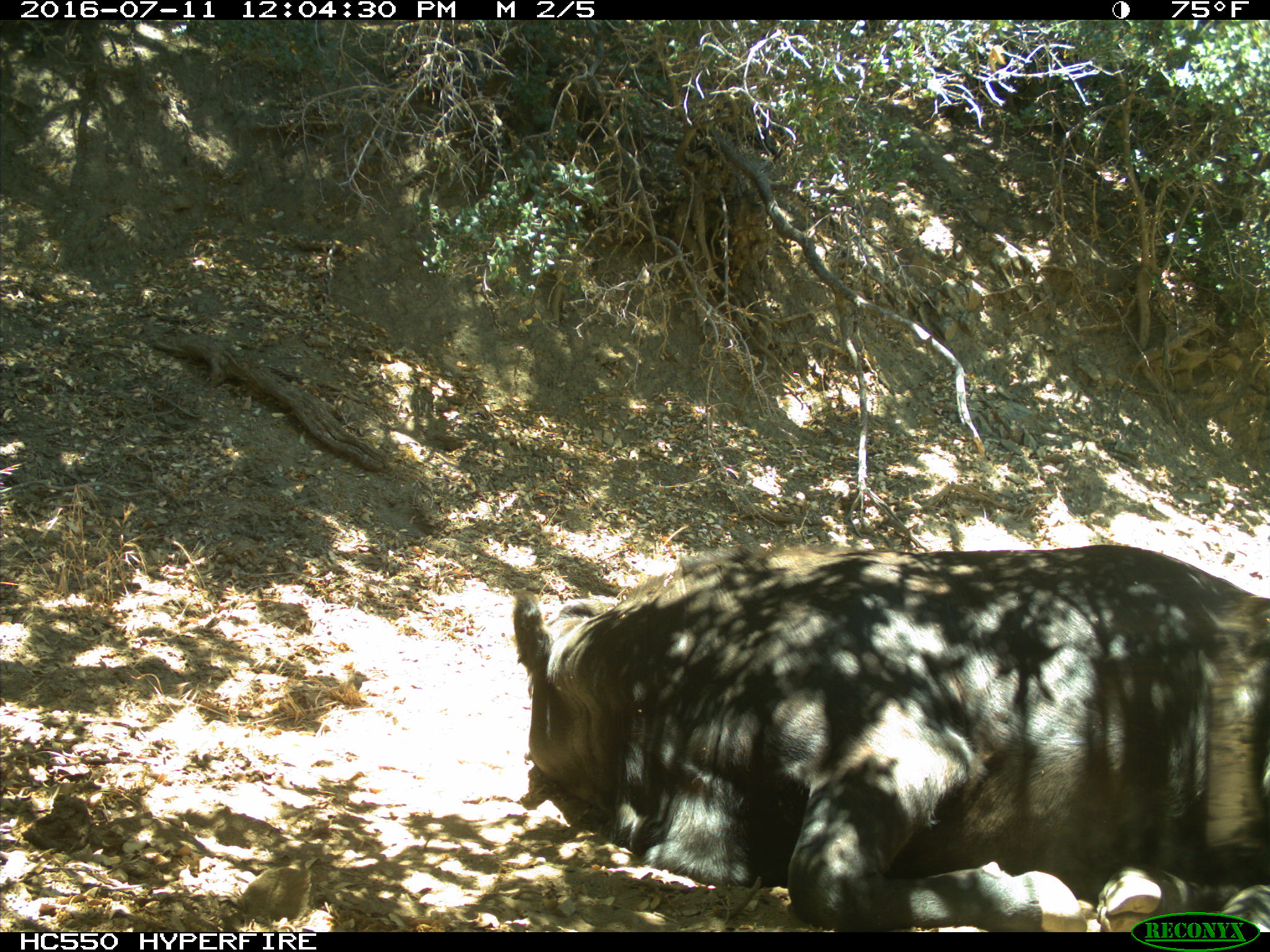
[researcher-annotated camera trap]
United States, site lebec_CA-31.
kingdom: Animalia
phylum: Chordata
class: Mammalia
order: Artiodactyla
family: Bovidae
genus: Bos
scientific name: Bos taurus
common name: domestic cow